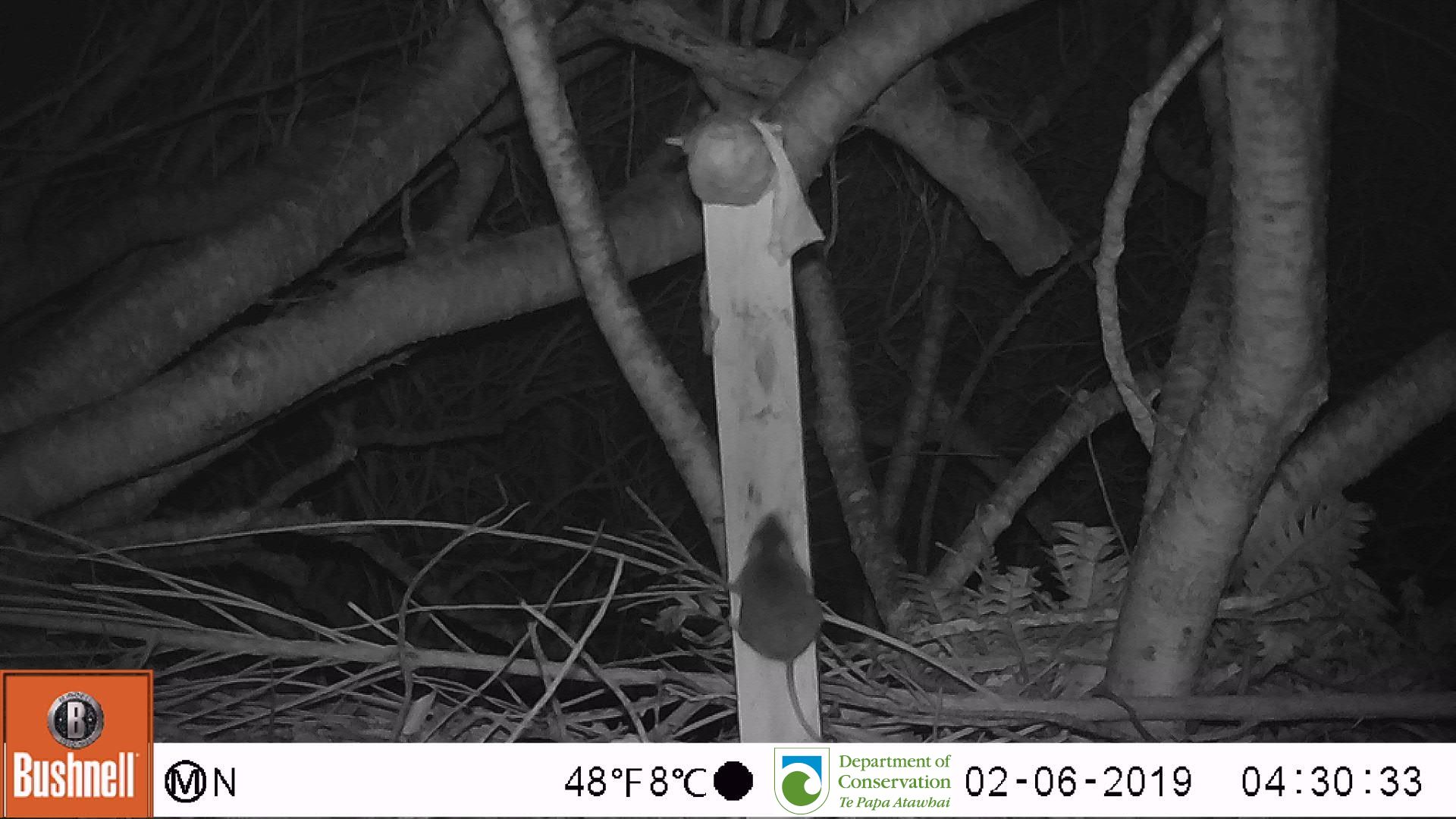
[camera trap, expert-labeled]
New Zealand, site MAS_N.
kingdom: Animalia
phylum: Chordata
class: Mammalia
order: Rodentia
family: Muridae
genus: Mus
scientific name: Mus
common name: mouse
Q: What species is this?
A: Mouse (Mus).